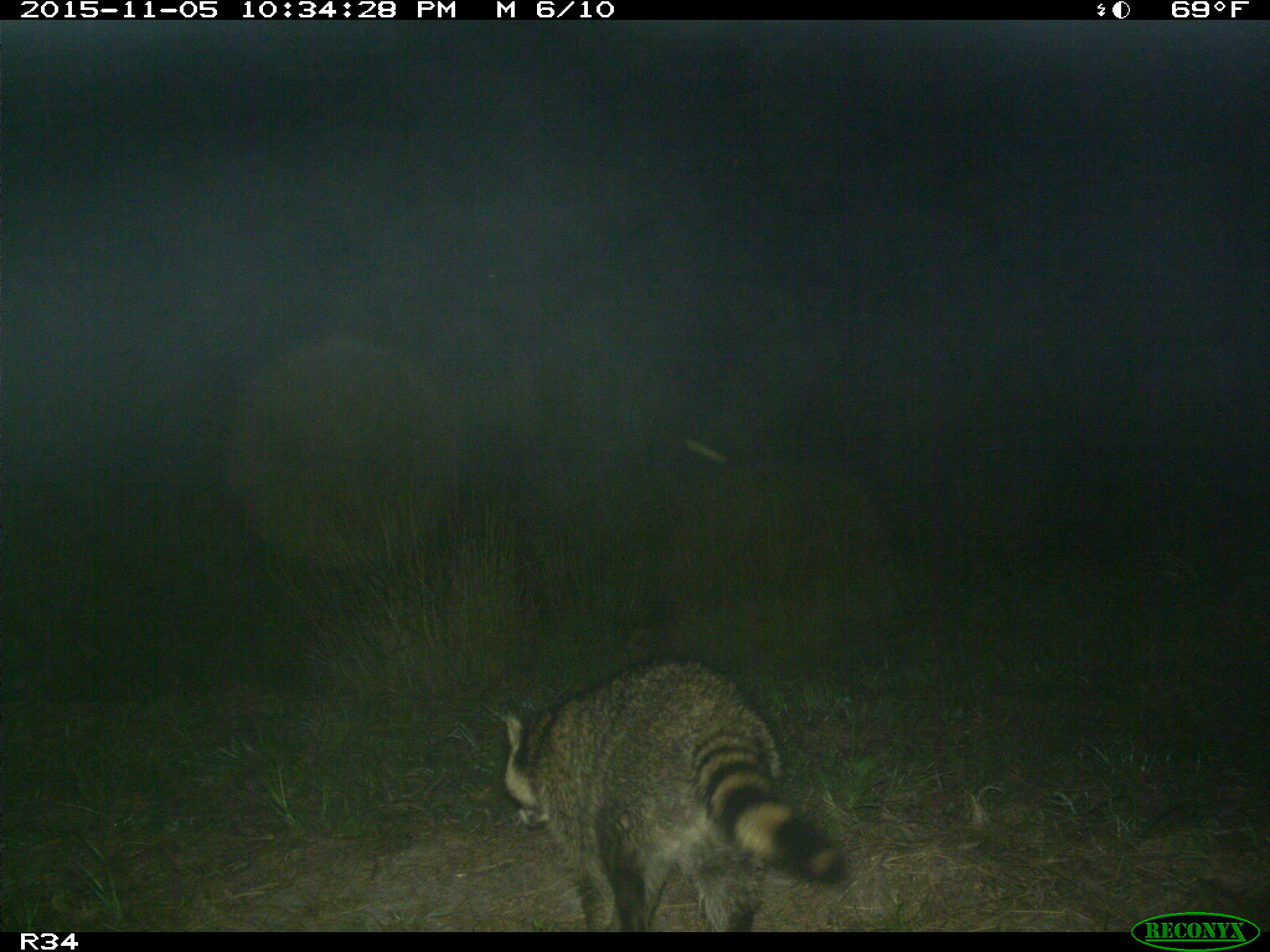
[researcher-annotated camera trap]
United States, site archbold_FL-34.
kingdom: Animalia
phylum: Chordata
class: Mammalia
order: Carnivora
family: Procyonidae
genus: Procyon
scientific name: Procyon lotor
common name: common raccoon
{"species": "Procyon lotor (common raccoon)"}